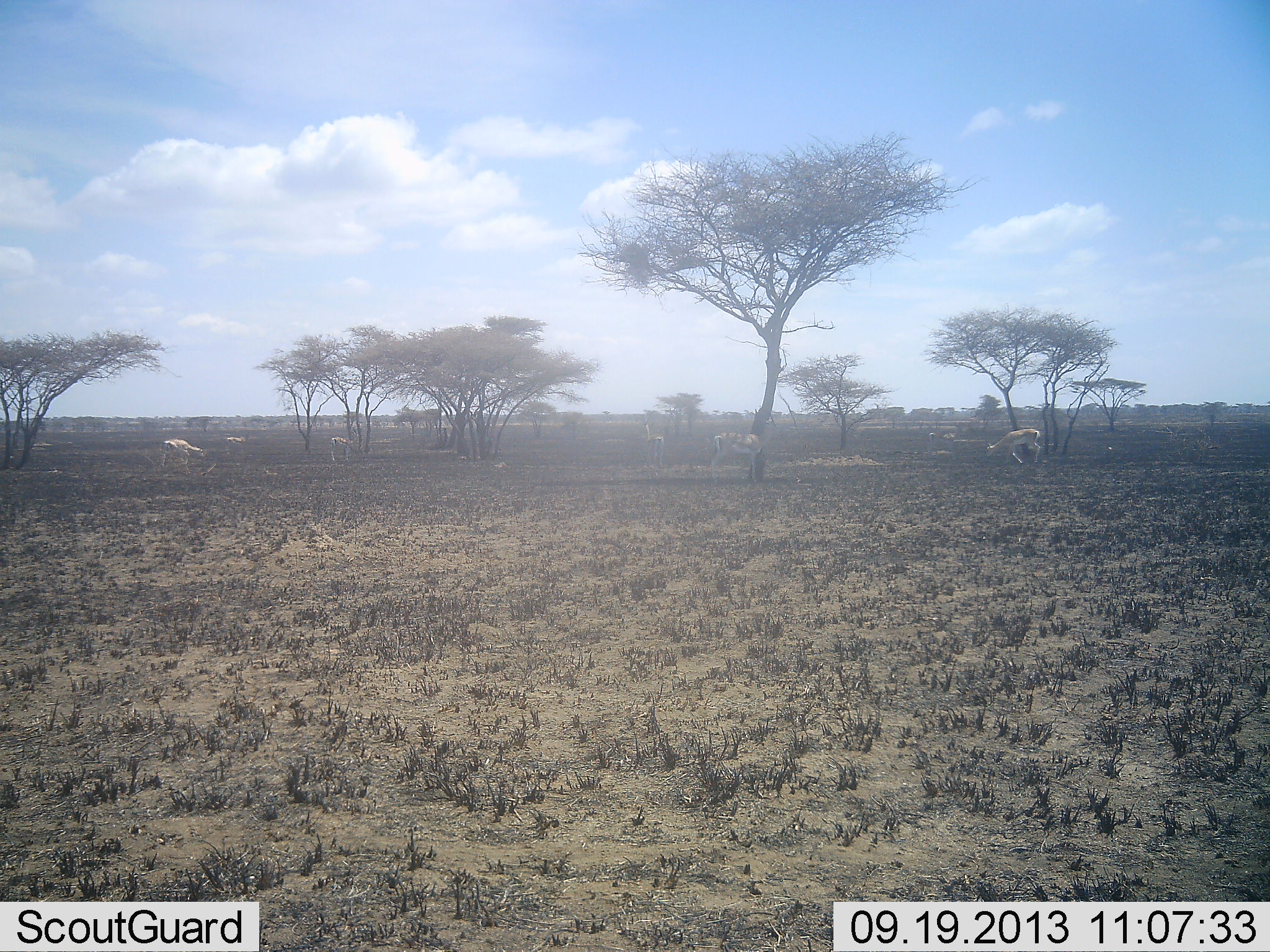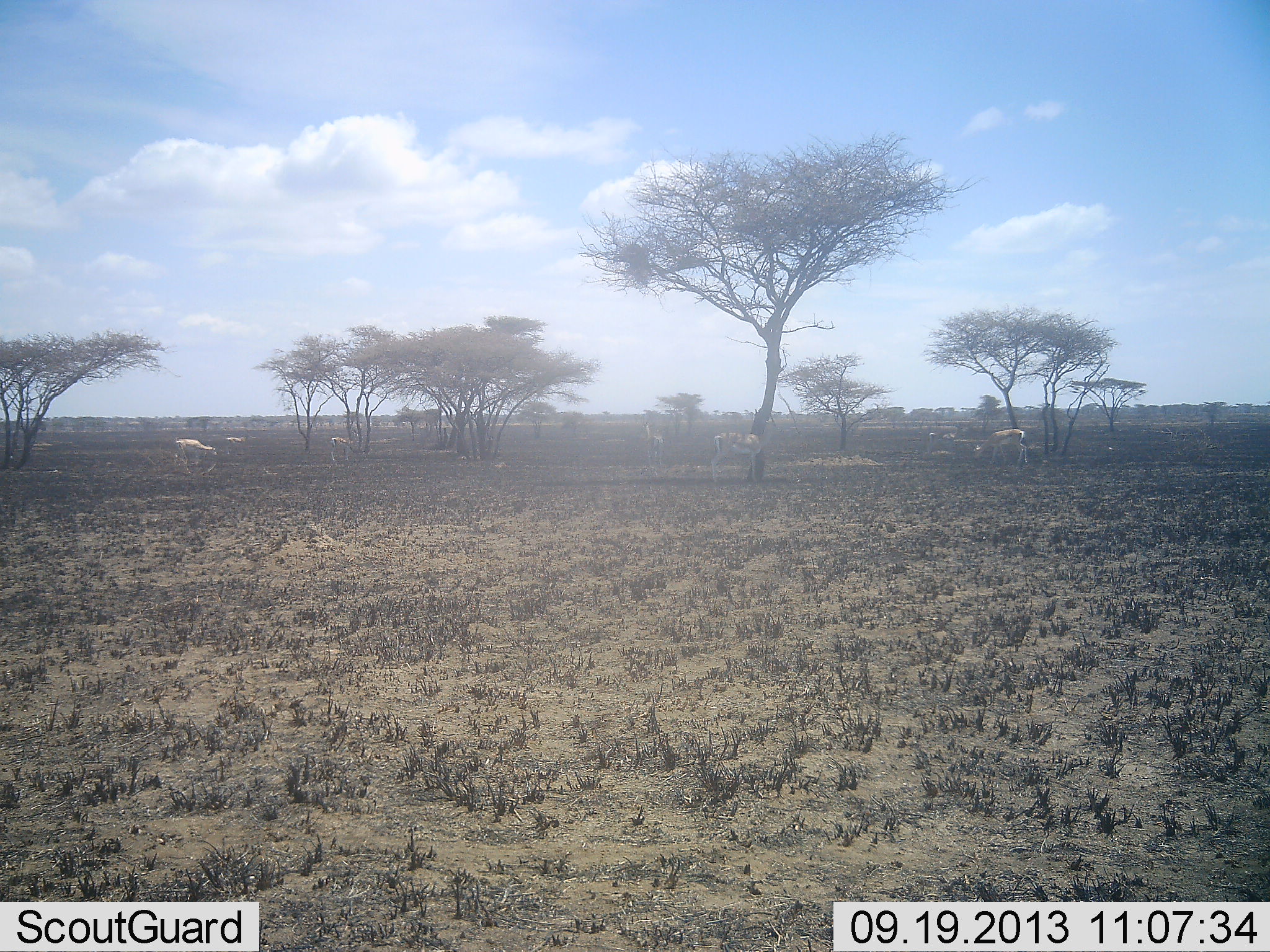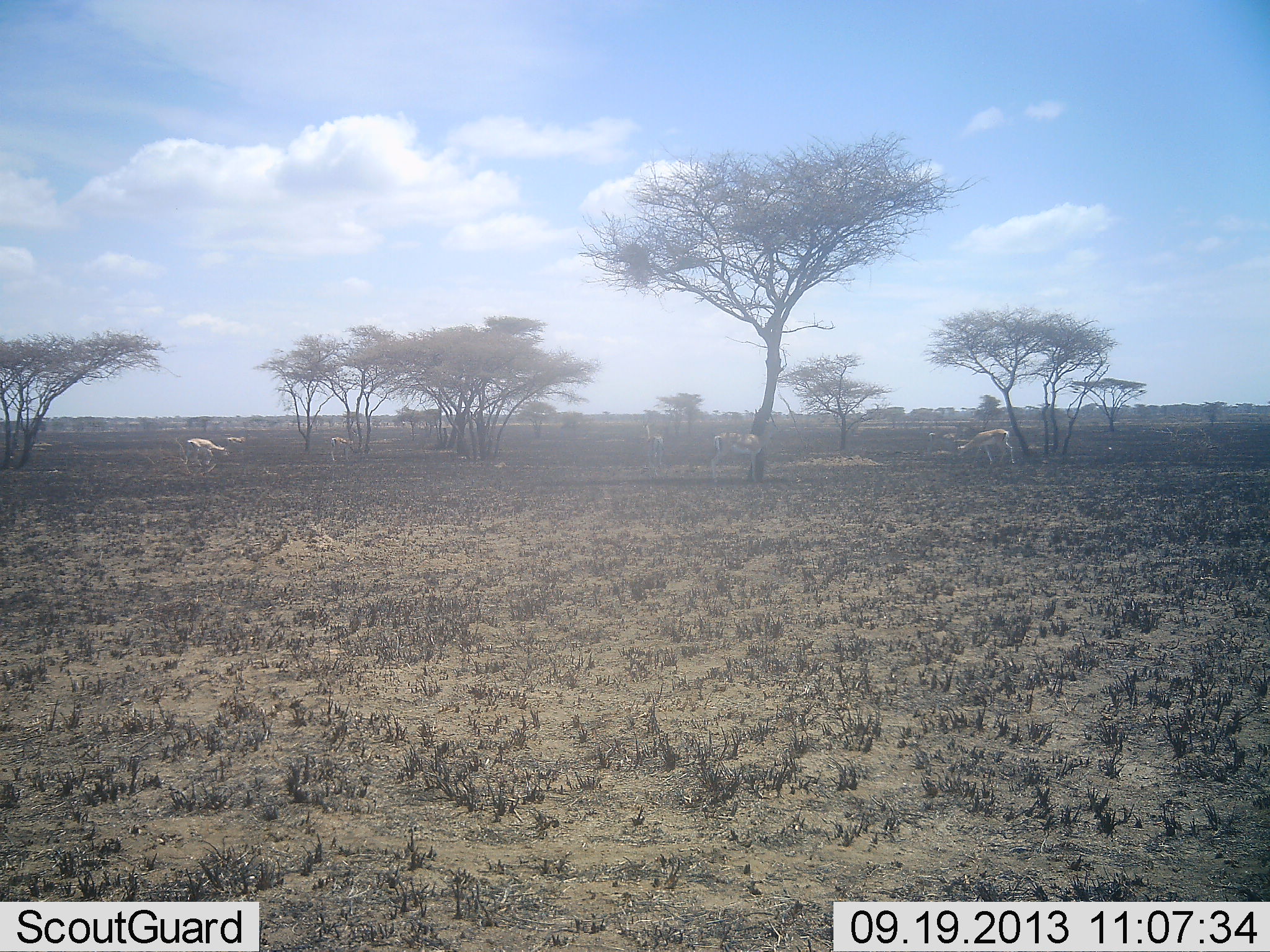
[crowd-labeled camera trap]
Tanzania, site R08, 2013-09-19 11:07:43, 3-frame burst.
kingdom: Animalia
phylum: Chordata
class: Mammalia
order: Artiodactyla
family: Bovidae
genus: Nanger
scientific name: Nanger granti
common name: grant's gazelle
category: gazellegrants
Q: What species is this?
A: Gazellegrants (grant's gazelle) (Nanger granti).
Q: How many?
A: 6.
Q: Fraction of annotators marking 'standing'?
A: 79%.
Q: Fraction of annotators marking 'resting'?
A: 7%.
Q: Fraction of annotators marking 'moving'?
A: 57%.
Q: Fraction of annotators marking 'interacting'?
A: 0%.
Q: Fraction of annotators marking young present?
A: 0%.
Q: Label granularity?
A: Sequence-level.